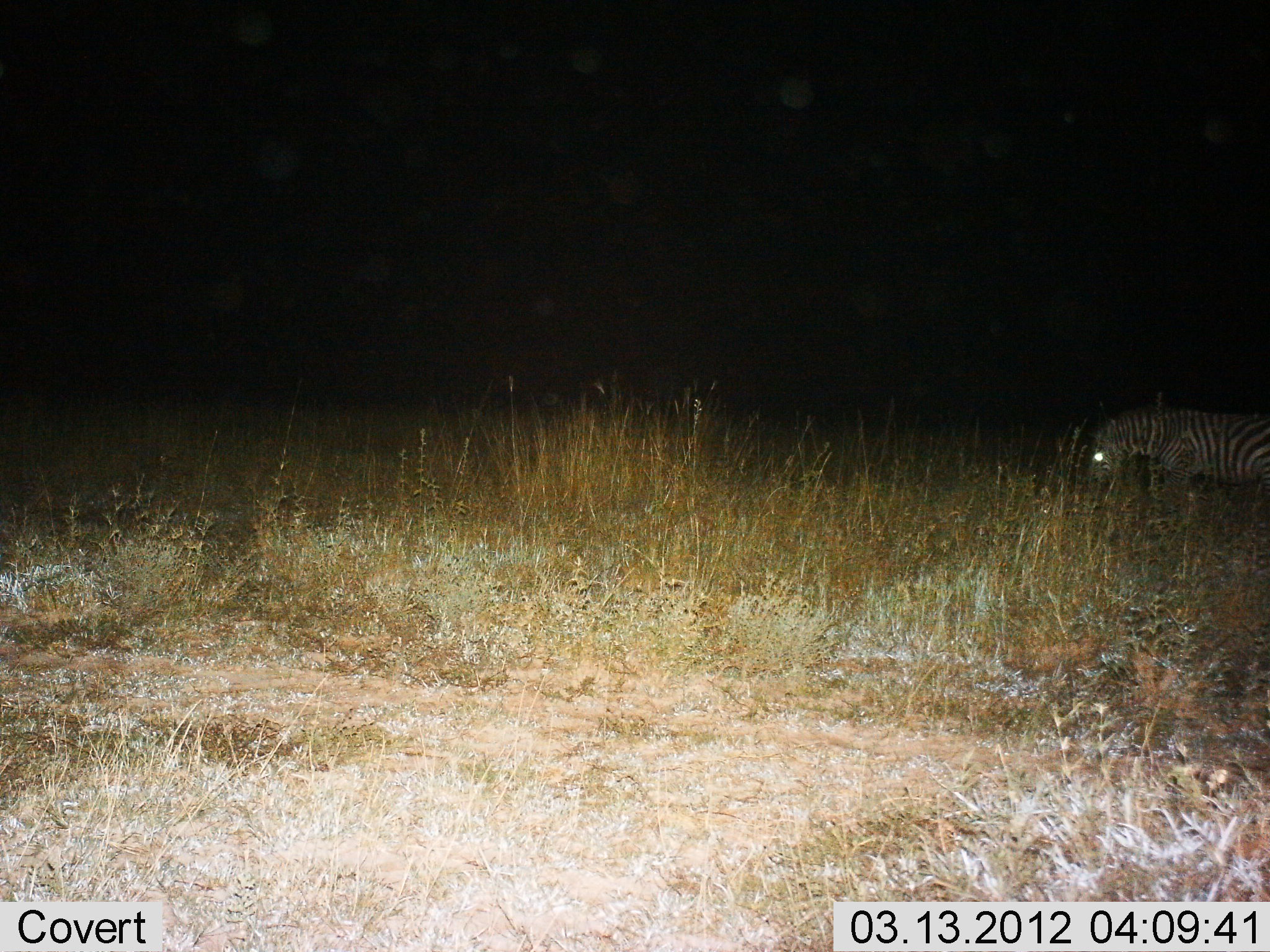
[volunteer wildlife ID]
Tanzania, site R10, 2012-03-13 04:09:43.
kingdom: Animalia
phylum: Chordata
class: Mammalia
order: Perissodactyla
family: Equidae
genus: Equus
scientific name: Equus quagga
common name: plains zebra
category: zebra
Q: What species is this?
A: Zebra (plains zebra) (Equus quagga).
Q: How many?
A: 1.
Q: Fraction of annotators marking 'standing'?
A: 41%.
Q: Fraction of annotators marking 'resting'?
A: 0%.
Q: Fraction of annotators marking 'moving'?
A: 22%.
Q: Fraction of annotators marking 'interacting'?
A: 0%.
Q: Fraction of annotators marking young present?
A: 0%.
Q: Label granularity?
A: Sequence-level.